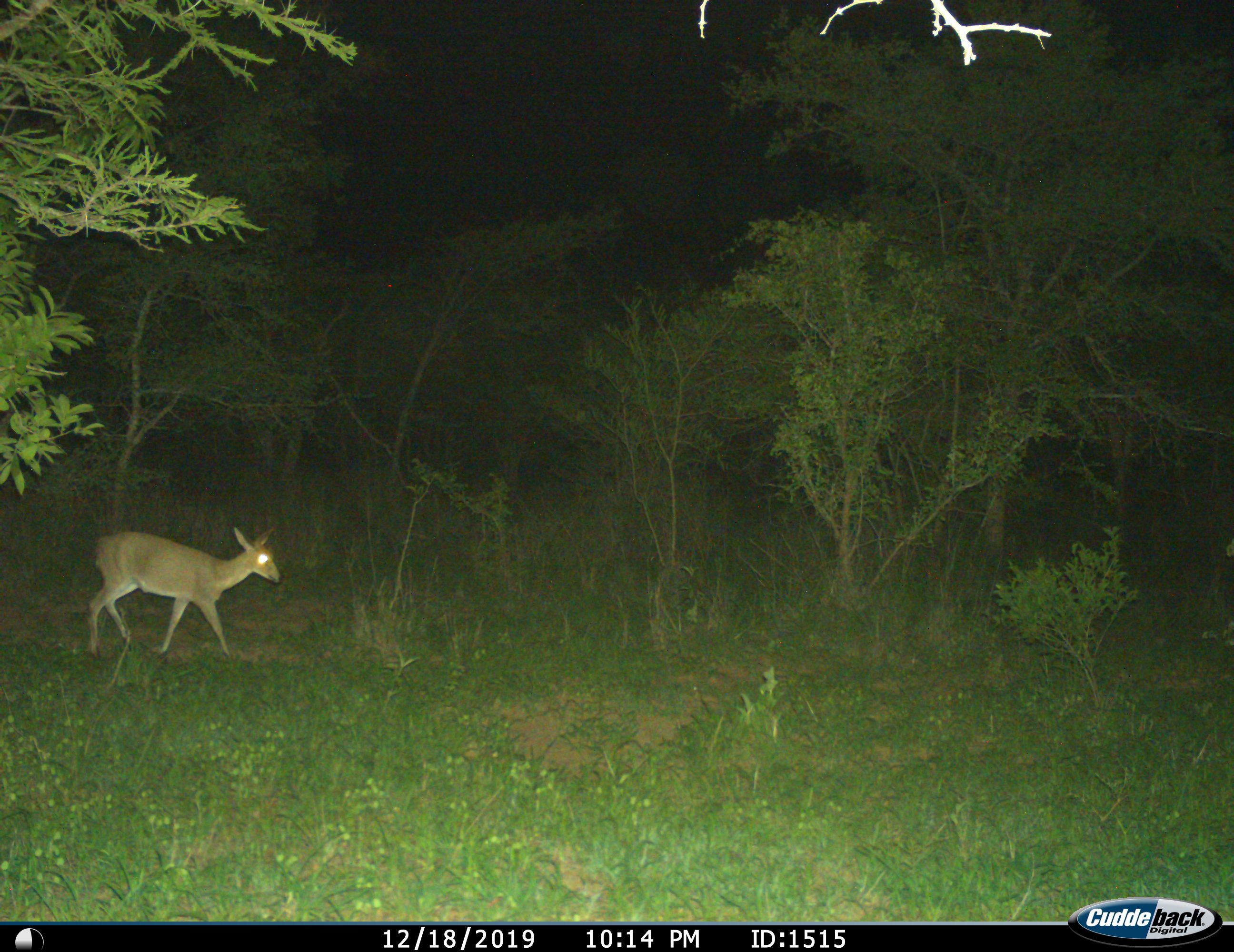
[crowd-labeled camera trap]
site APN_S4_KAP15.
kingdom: Animalia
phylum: Chordata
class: Mammalia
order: Artiodactyla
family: Bovidae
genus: Aepyceros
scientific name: Aepyceros melampus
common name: impala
Impala (Aepyceros melampus), count 1. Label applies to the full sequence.